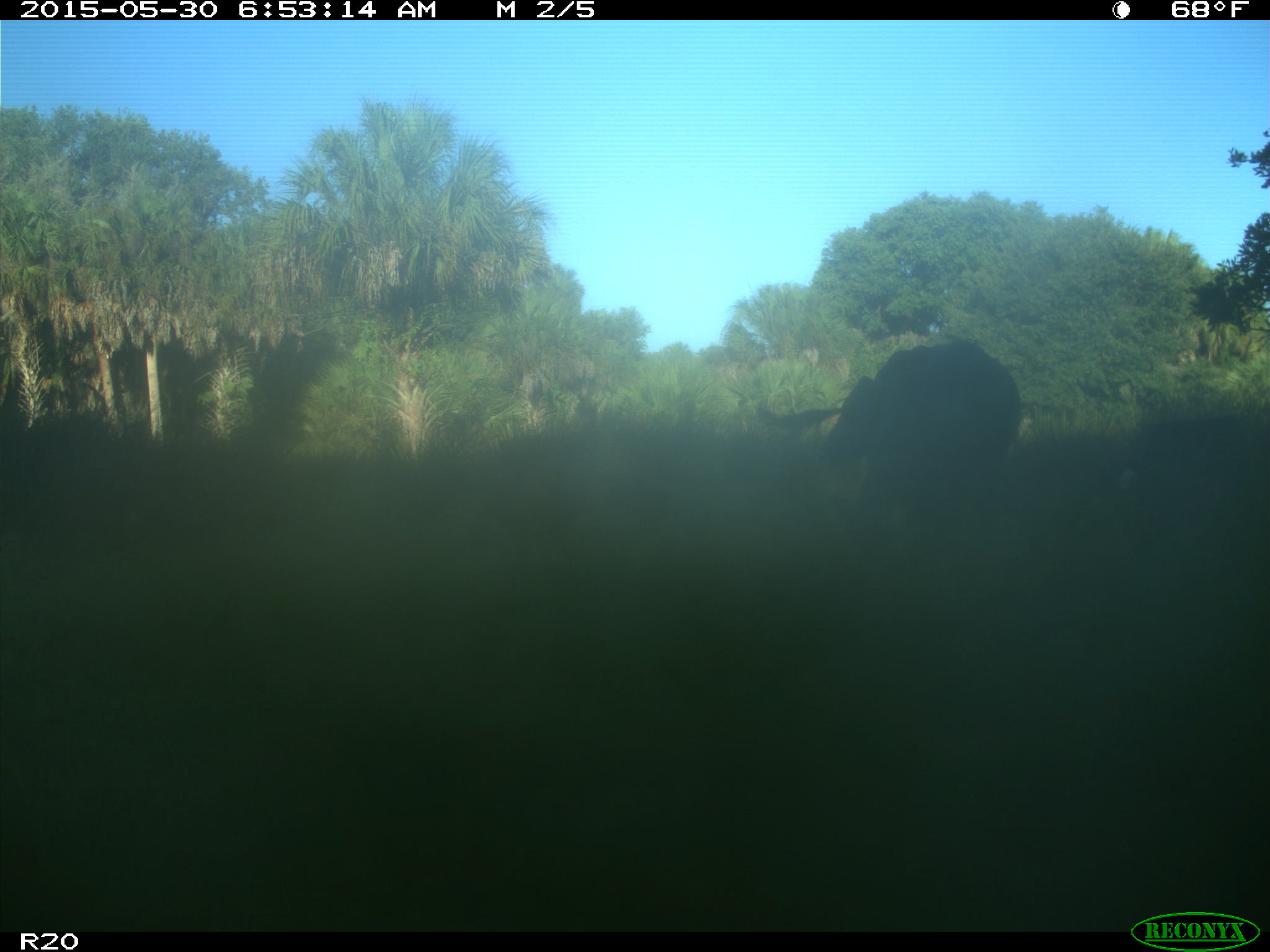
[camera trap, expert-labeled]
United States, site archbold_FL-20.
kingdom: Animalia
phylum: Chordata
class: Mammalia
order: Artiodactyla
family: Bovidae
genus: Bos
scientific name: Bos taurus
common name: domestic cow